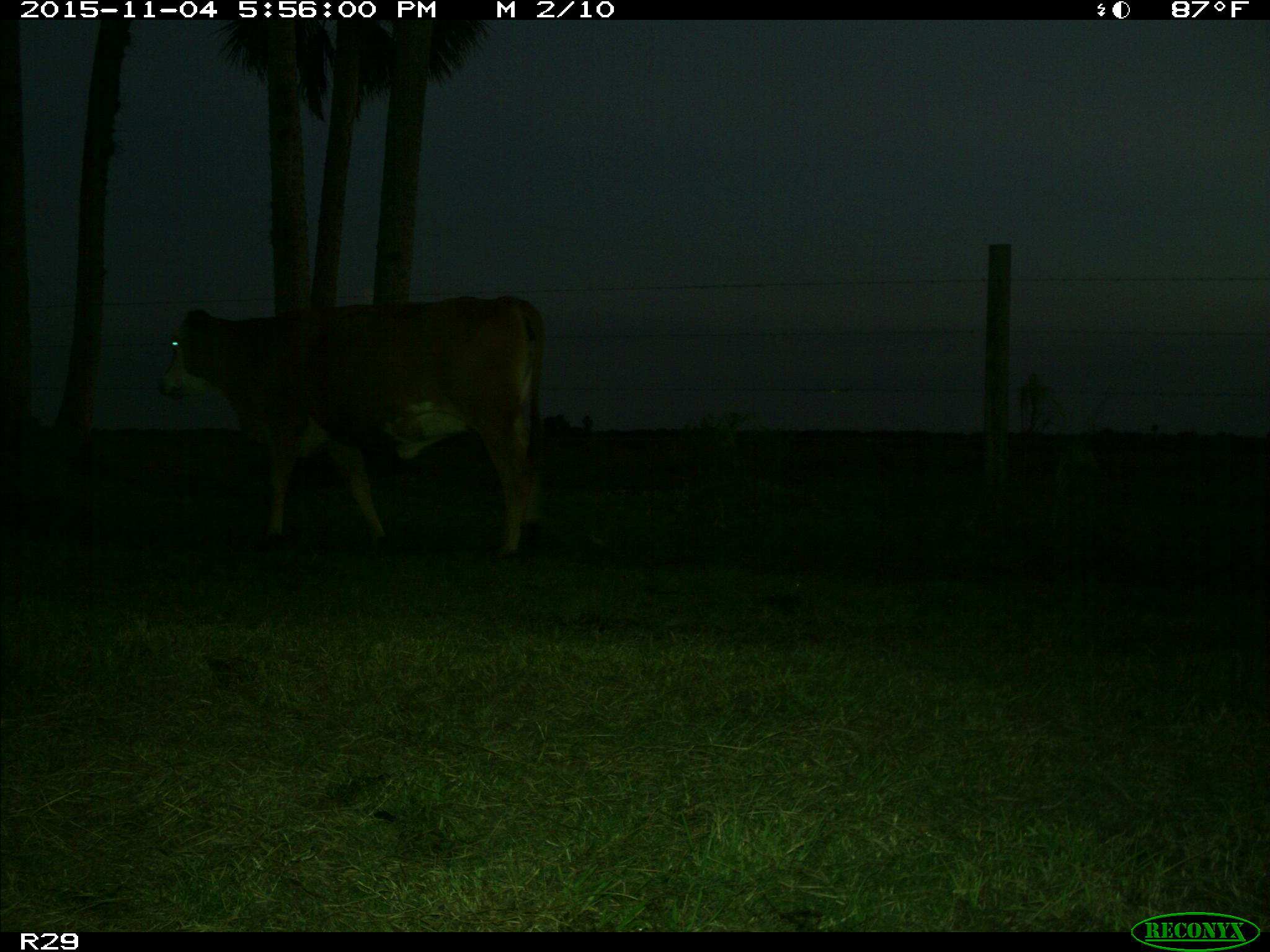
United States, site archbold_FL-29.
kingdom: Animalia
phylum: Chordata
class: Mammalia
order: Artiodactyla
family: Bovidae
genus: Bos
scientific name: Bos taurus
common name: domestic cow